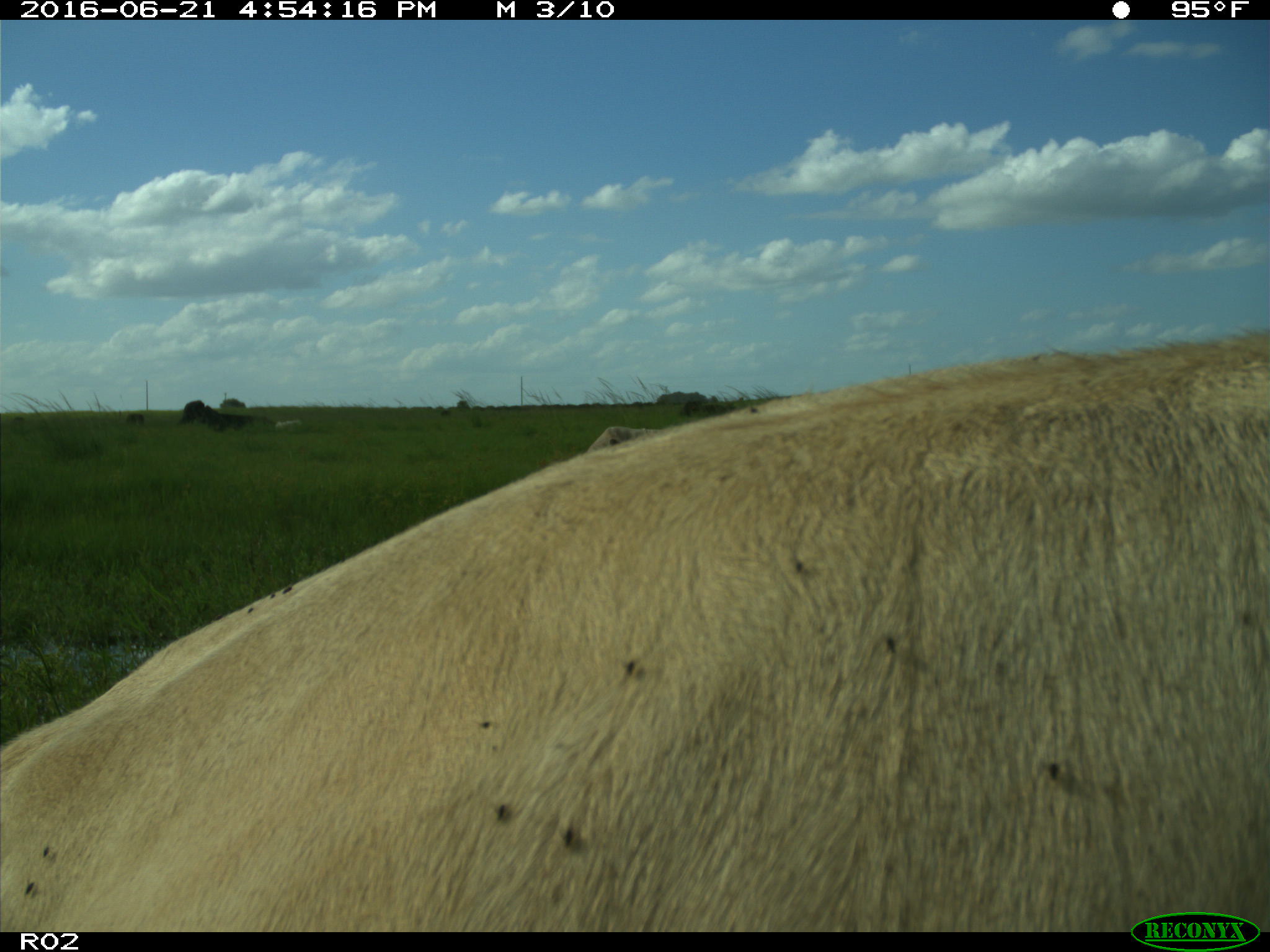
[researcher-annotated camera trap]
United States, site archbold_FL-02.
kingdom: Animalia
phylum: Chordata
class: Mammalia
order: Artiodactyla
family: Bovidae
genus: Bos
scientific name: Bos taurus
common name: domestic cow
Bos taurus (domestic cow).